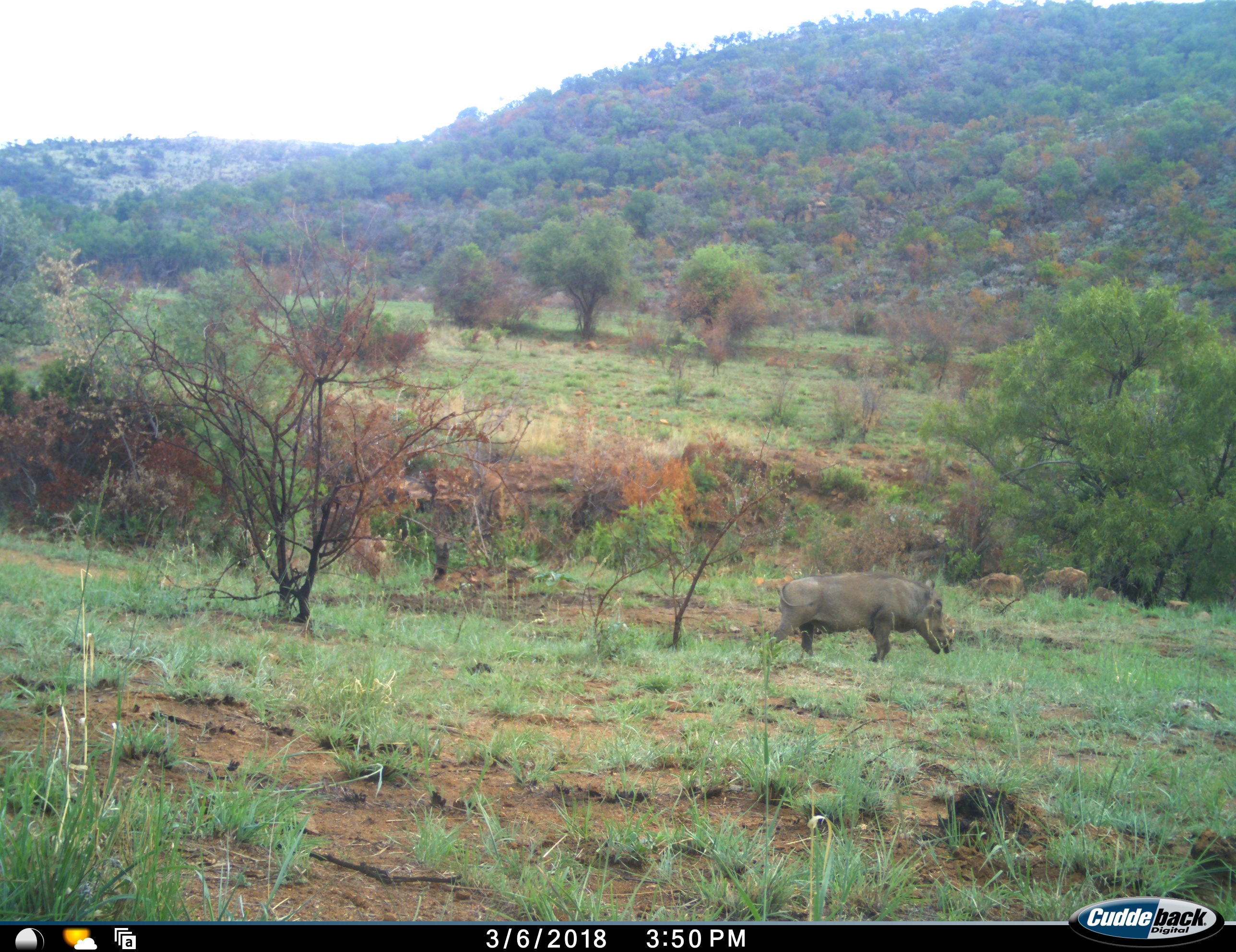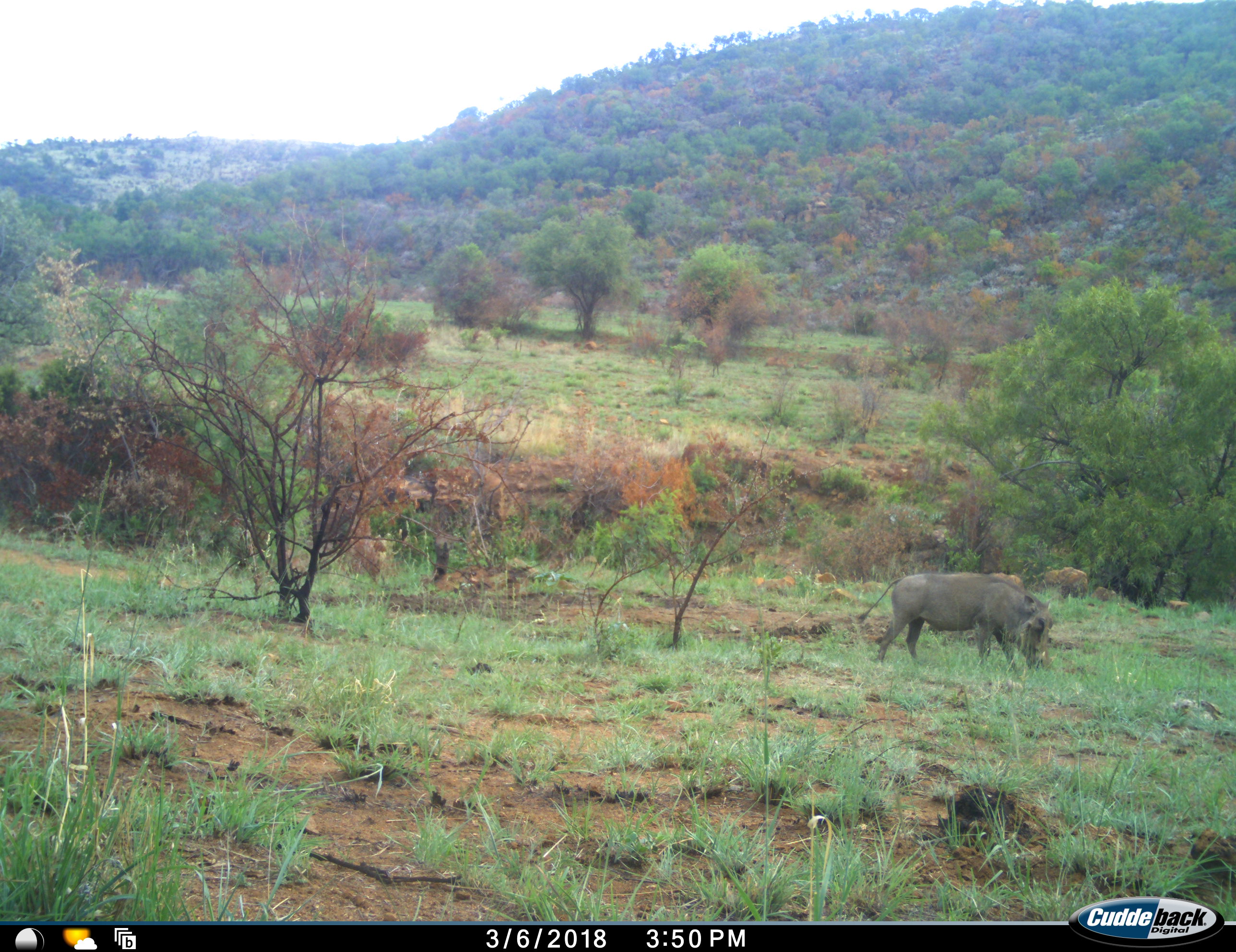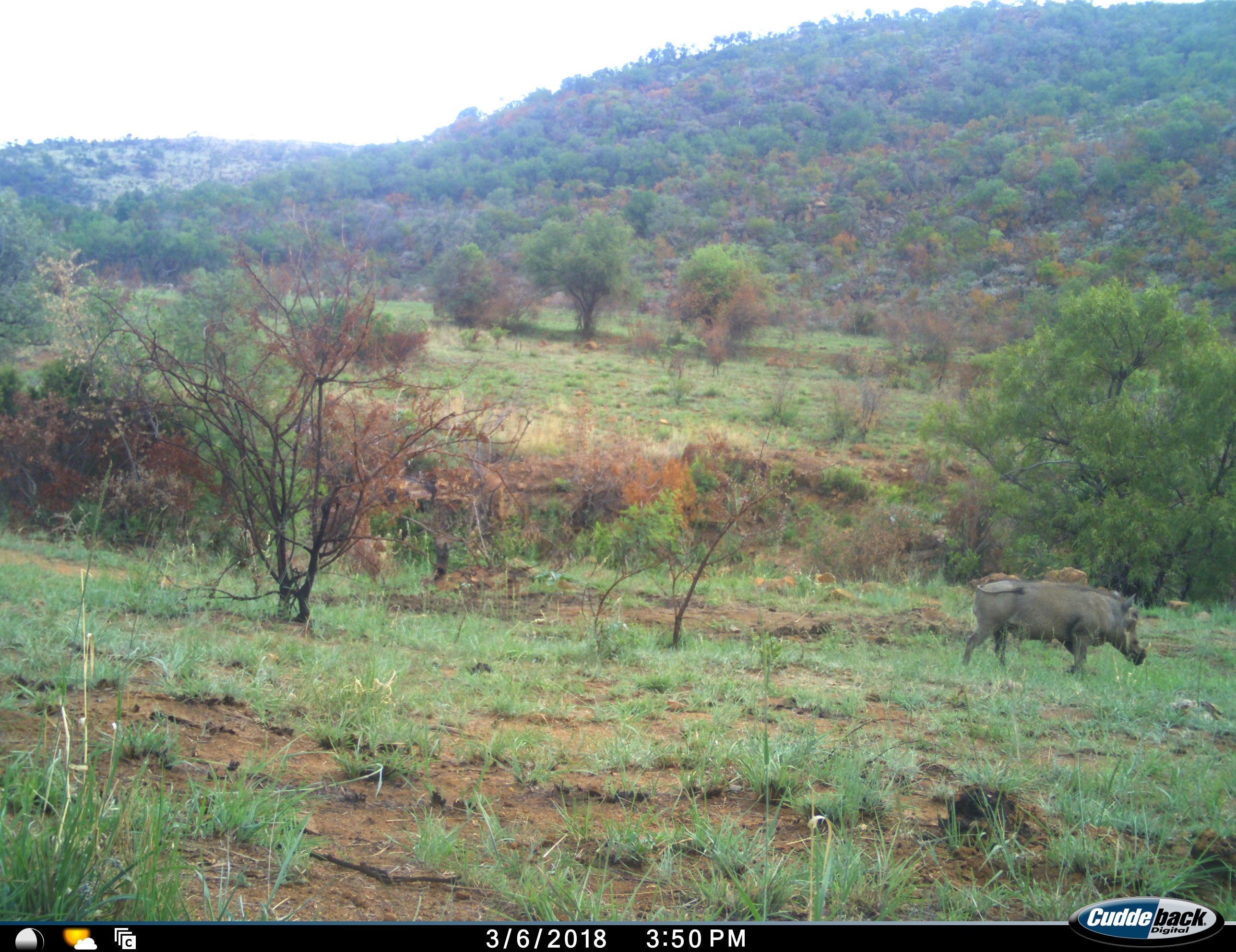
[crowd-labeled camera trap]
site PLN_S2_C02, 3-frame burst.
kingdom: Animalia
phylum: Chordata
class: Mammalia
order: Artiodactyla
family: Suidae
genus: Phacochoerus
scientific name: Phacochoerus africanus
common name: warthog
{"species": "warthog (Phacochoerus africanus)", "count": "1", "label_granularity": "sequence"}